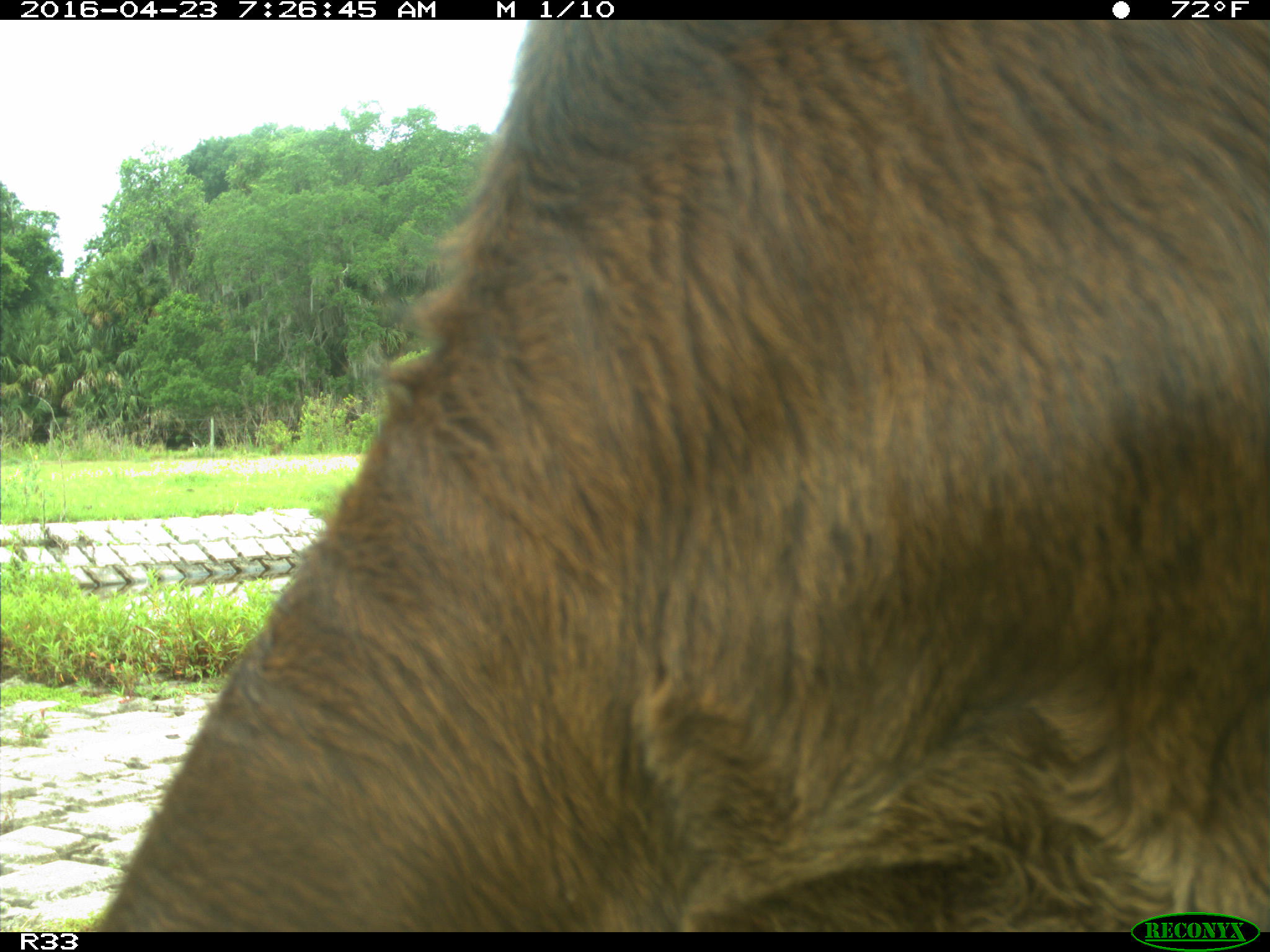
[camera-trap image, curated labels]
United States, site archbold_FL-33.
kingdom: Animalia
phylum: Chordata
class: Mammalia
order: Artiodactyla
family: Bovidae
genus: Bos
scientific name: Bos taurus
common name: domestic cow